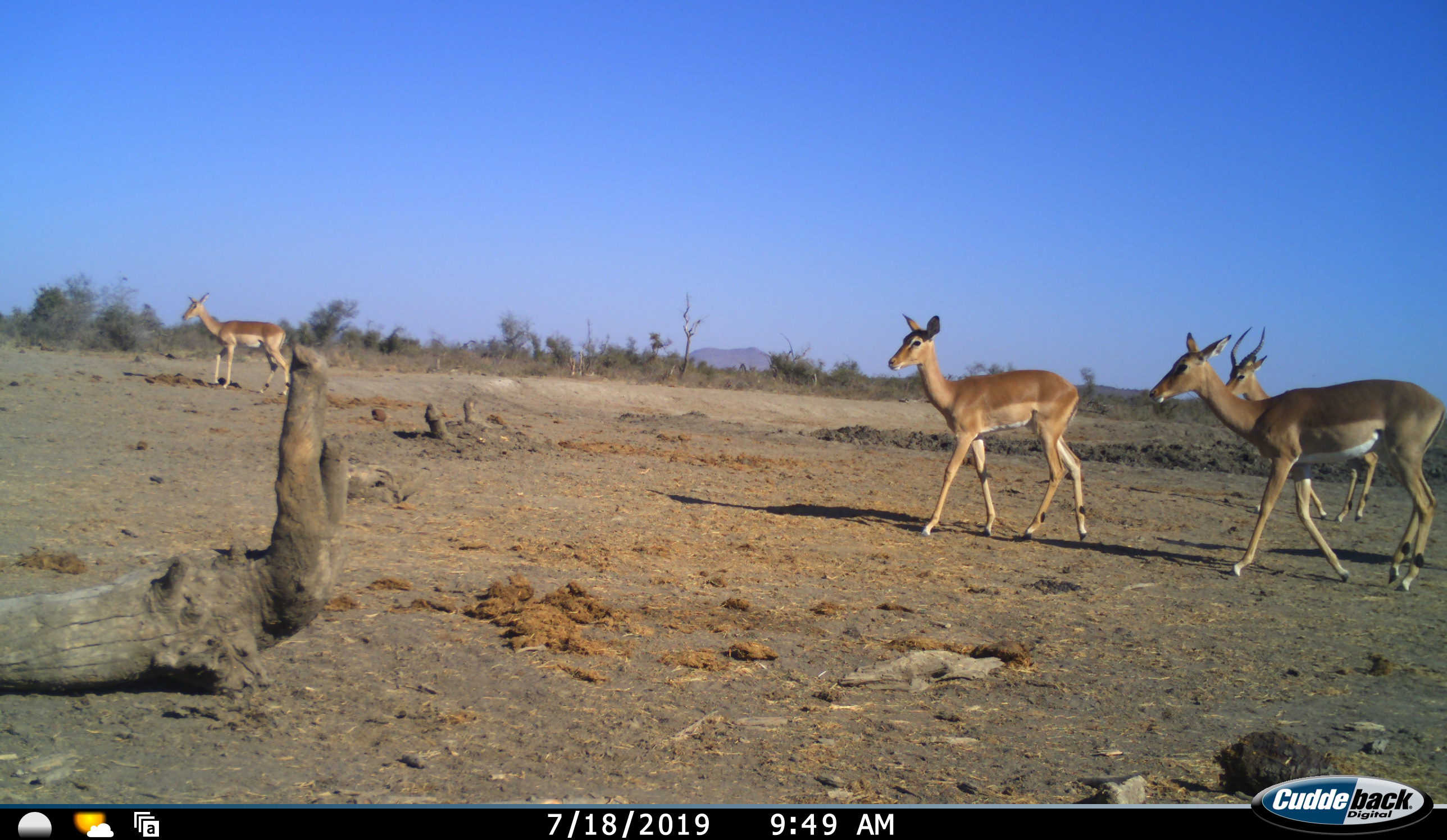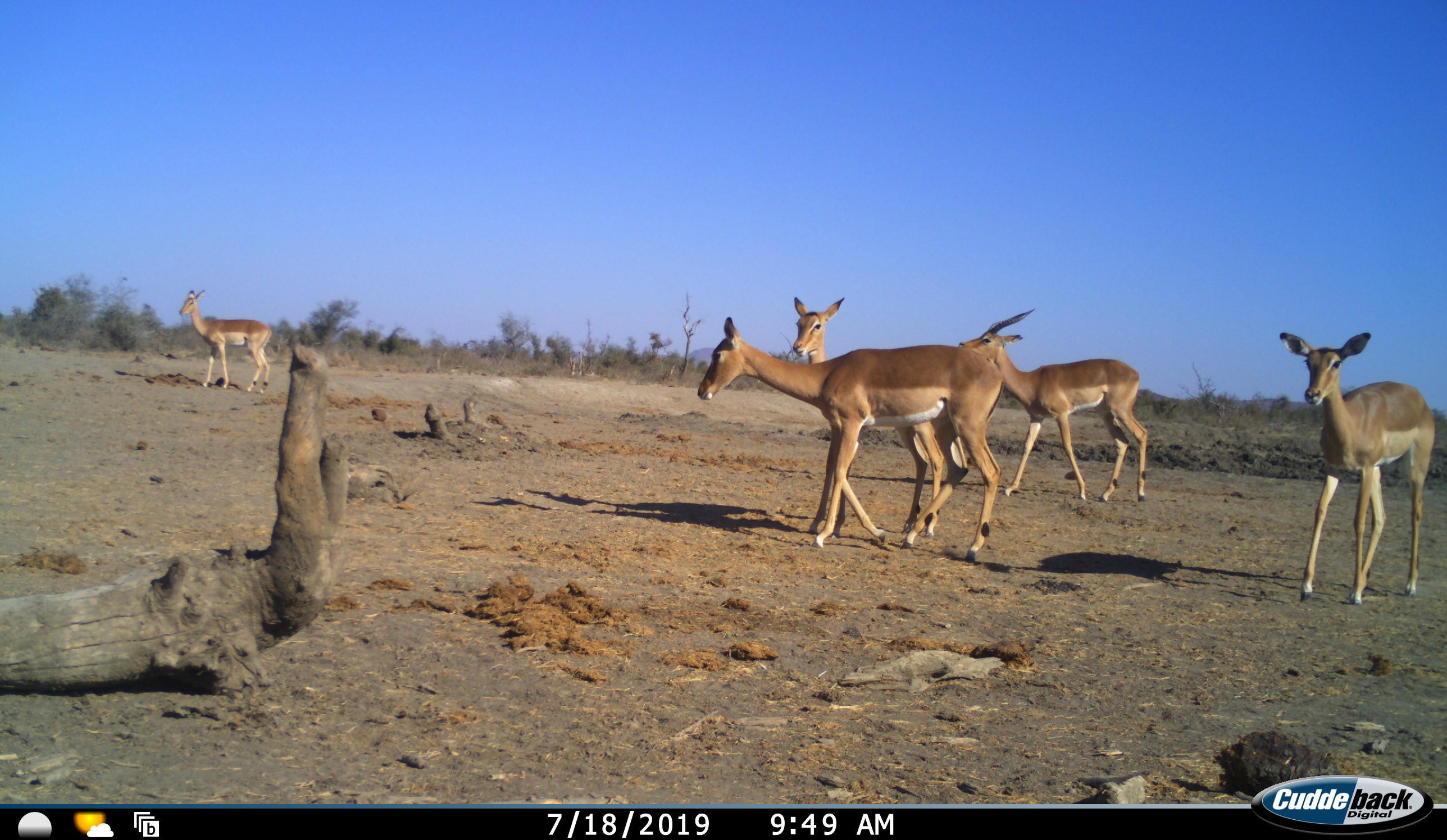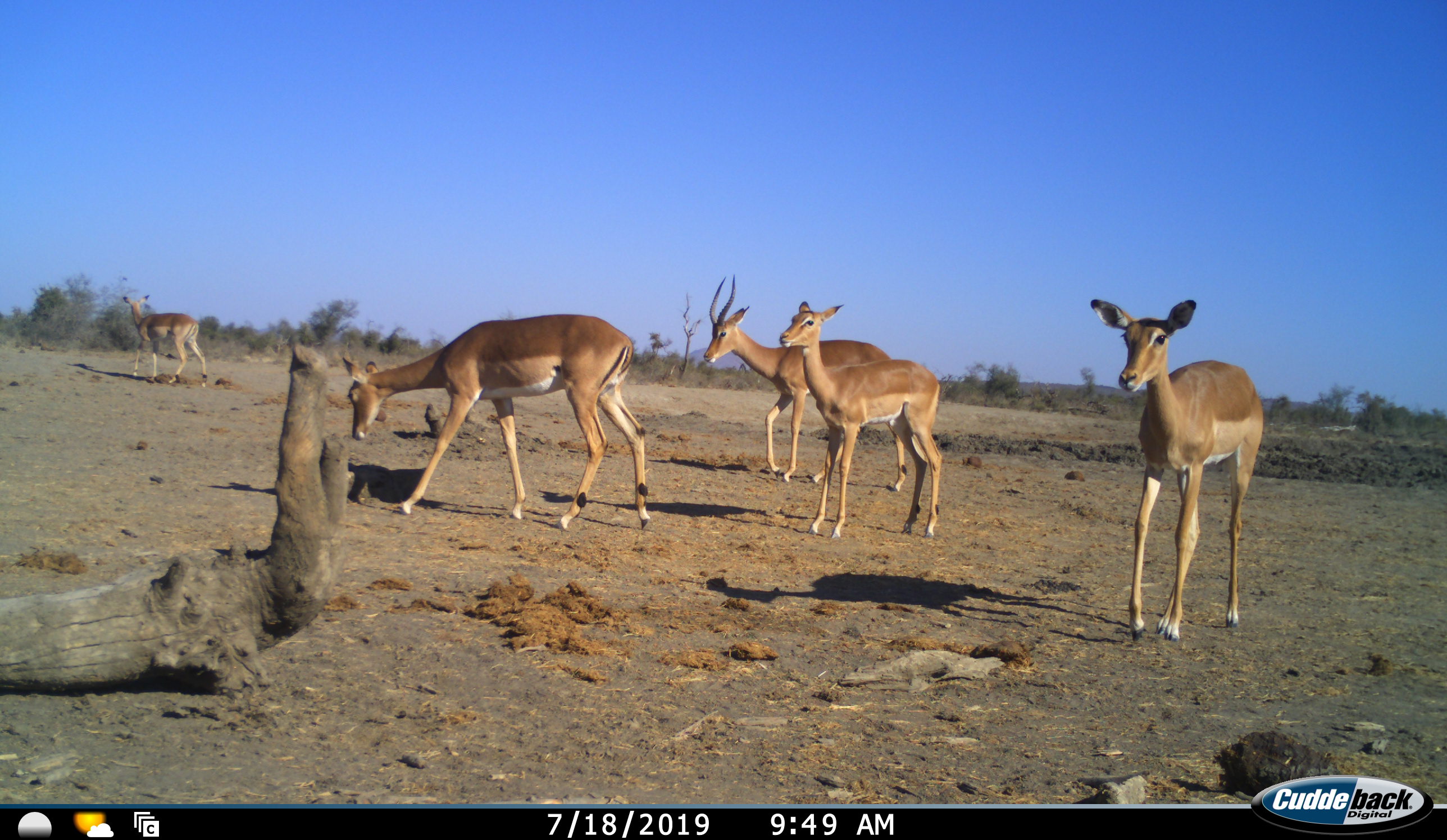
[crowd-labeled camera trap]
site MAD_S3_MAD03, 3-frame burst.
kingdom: Animalia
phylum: Chordata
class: Mammalia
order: Artiodactyla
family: Bovidae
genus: Aepyceros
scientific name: Aepyceros melampus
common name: impala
Impala (Aepyceros melampus), count 5. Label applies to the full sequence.